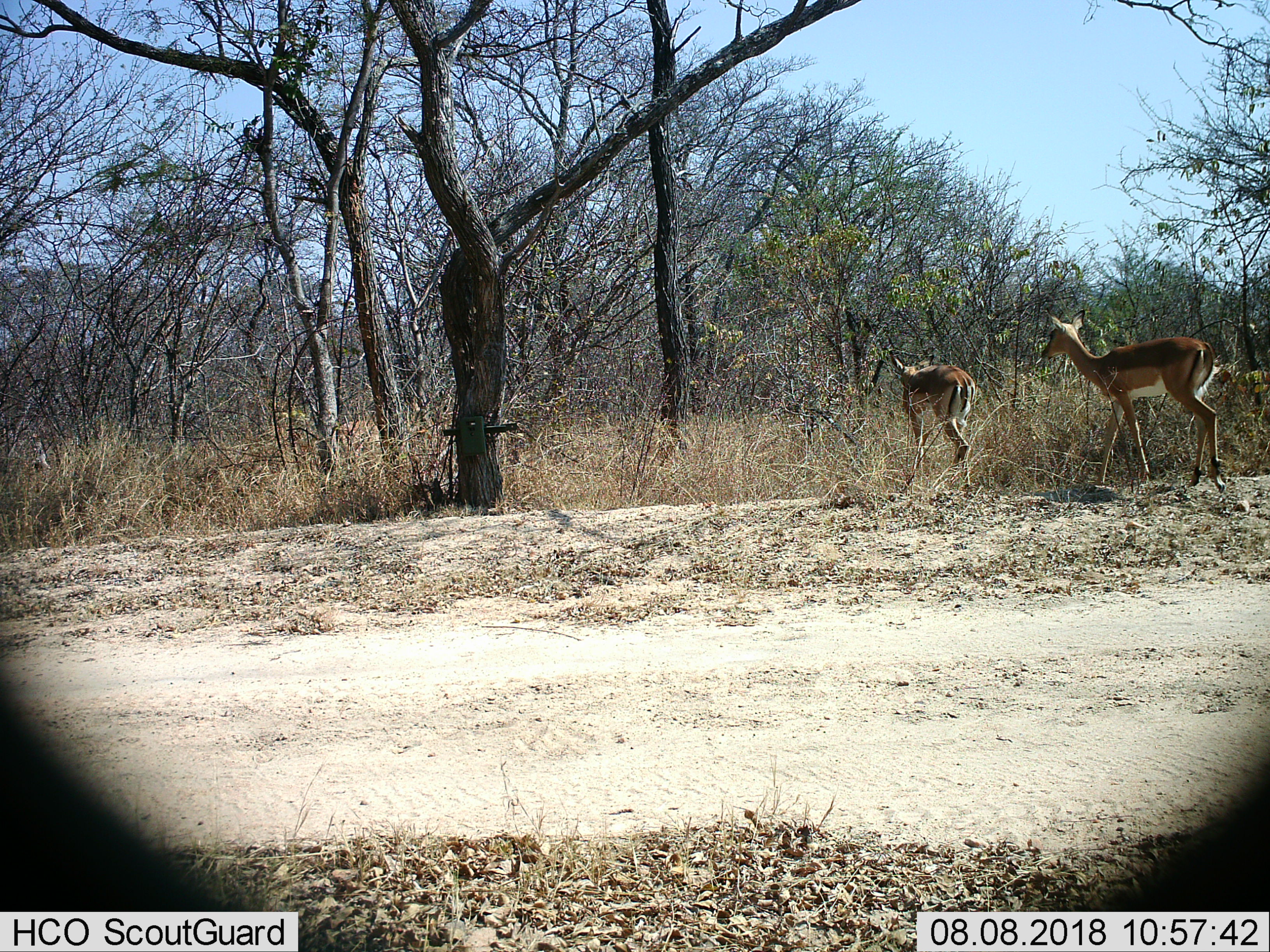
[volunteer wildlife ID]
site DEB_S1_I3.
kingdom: Animalia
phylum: Chordata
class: Mammalia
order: Artiodactyla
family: Bovidae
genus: Aepyceros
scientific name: Aepyceros melampus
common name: impala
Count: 2.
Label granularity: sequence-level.